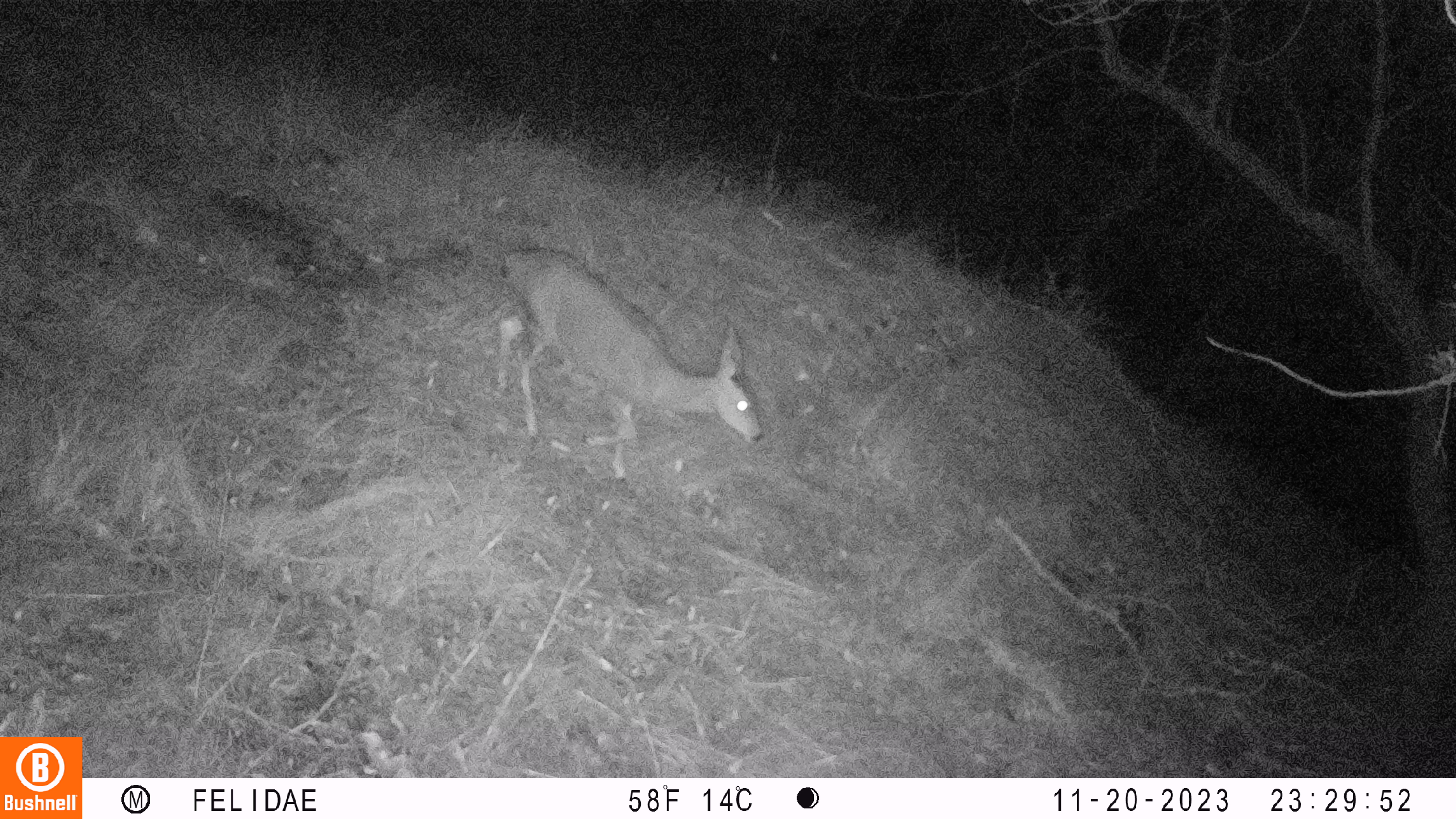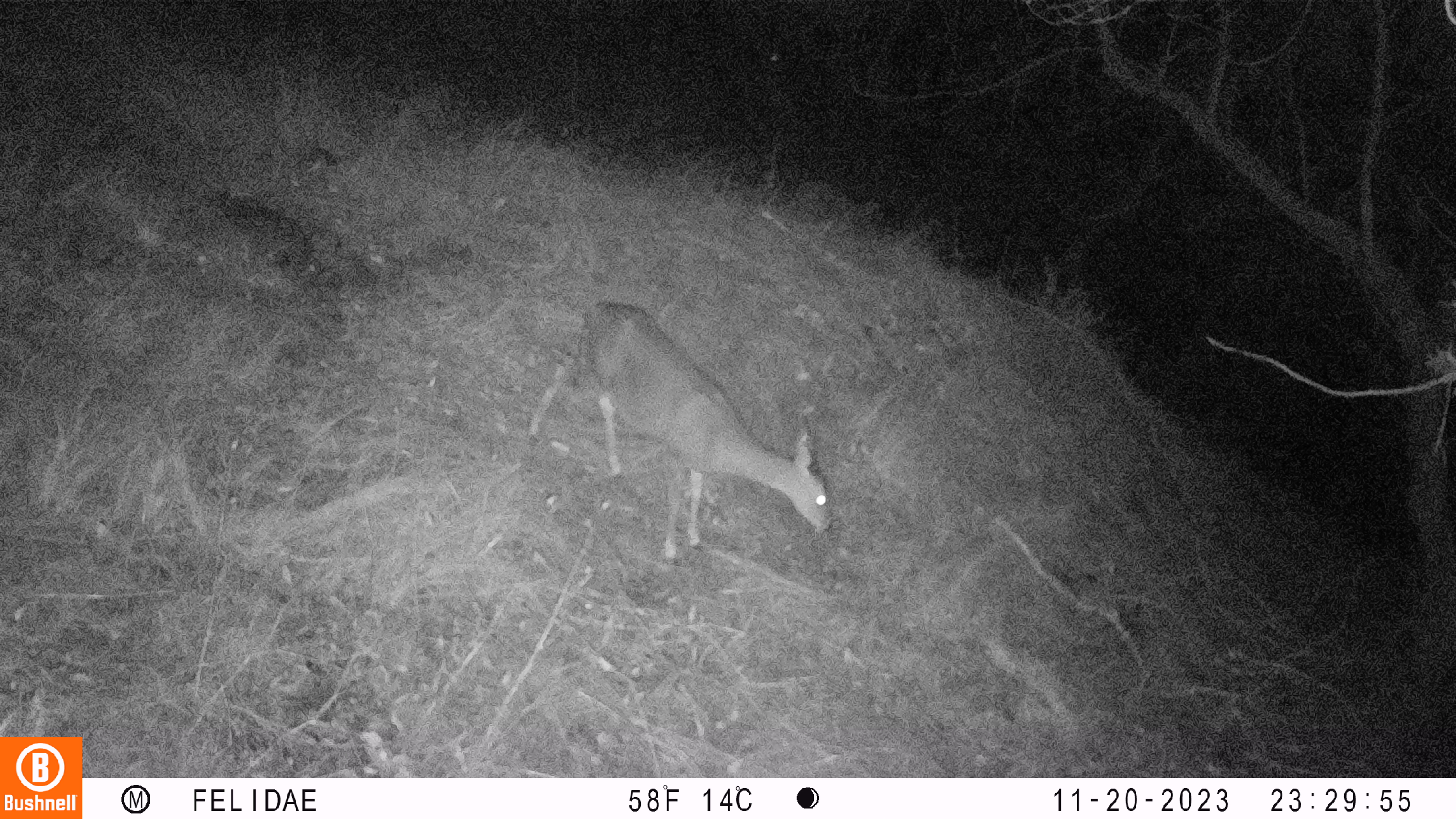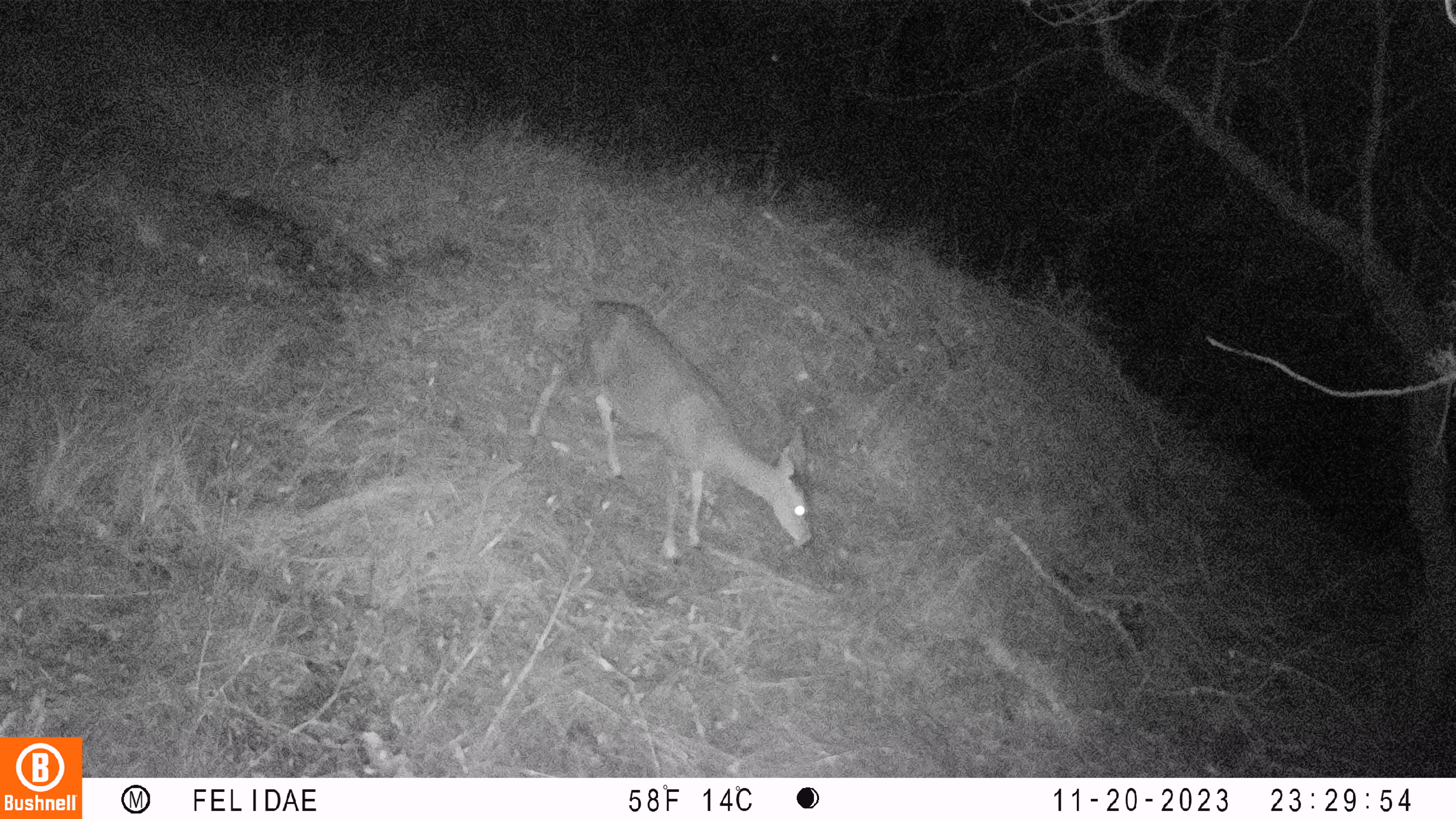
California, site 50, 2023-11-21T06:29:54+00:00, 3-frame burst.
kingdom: Animalia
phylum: Chordata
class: Mammalia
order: Artiodactyla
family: Cervidae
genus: Odocoileus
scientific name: Odocoileus hemionus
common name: mule deer